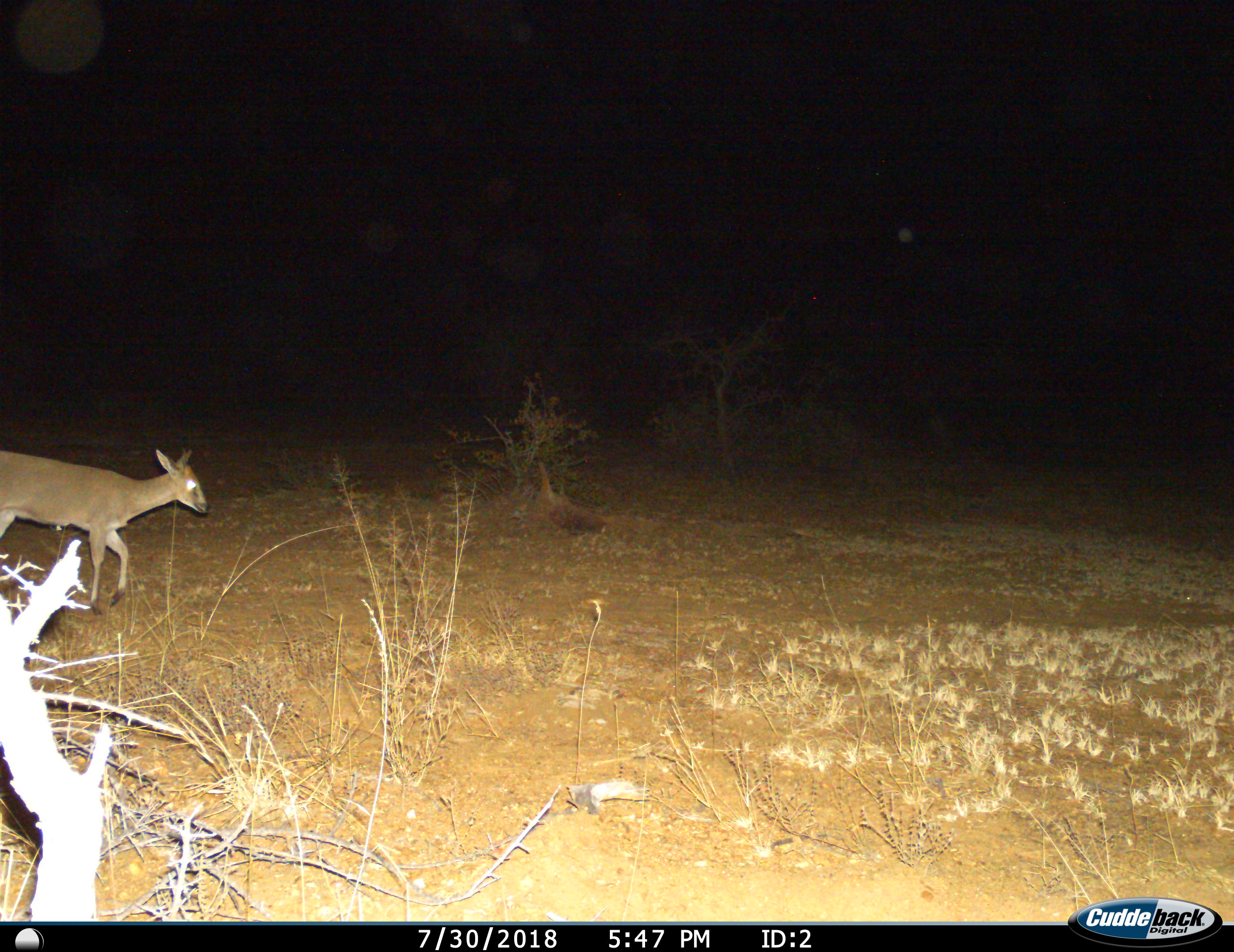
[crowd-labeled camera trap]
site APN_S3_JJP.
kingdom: Animalia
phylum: Chordata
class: Mammalia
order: Artiodactyla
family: Bovidae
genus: Sylvicapra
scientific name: Sylvicapra grimmia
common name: common duiker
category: duikercommongrey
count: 1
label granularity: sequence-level